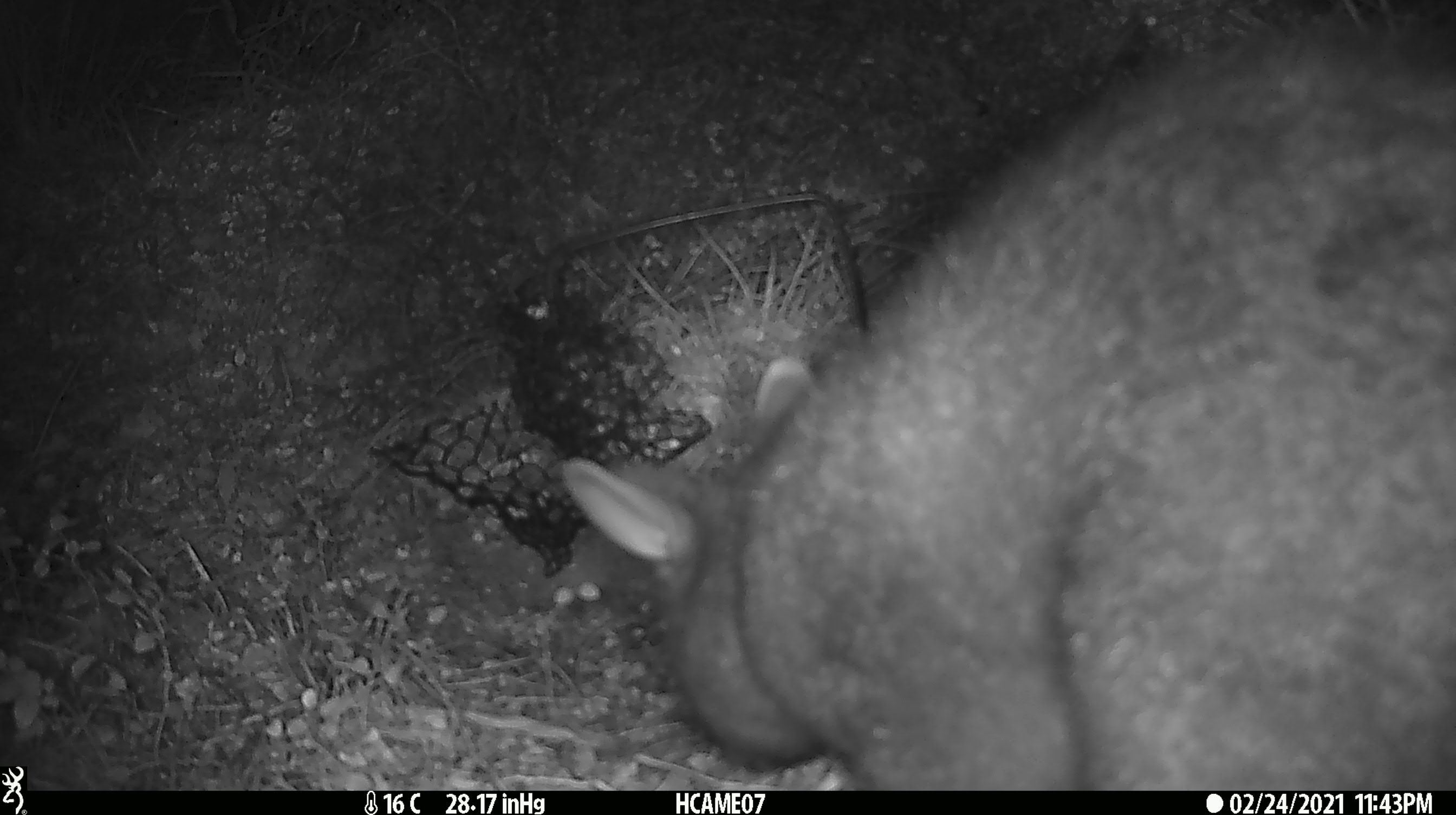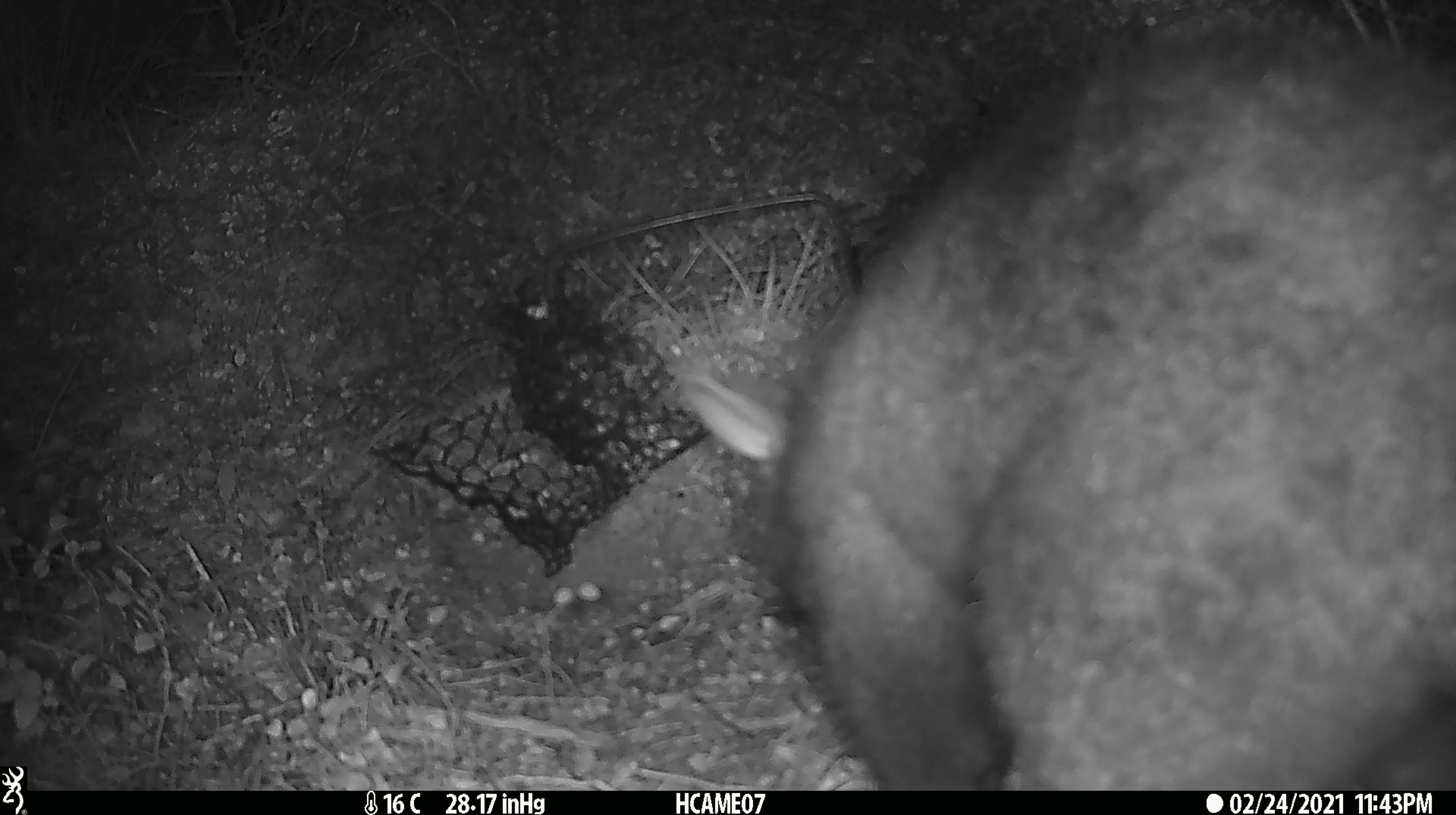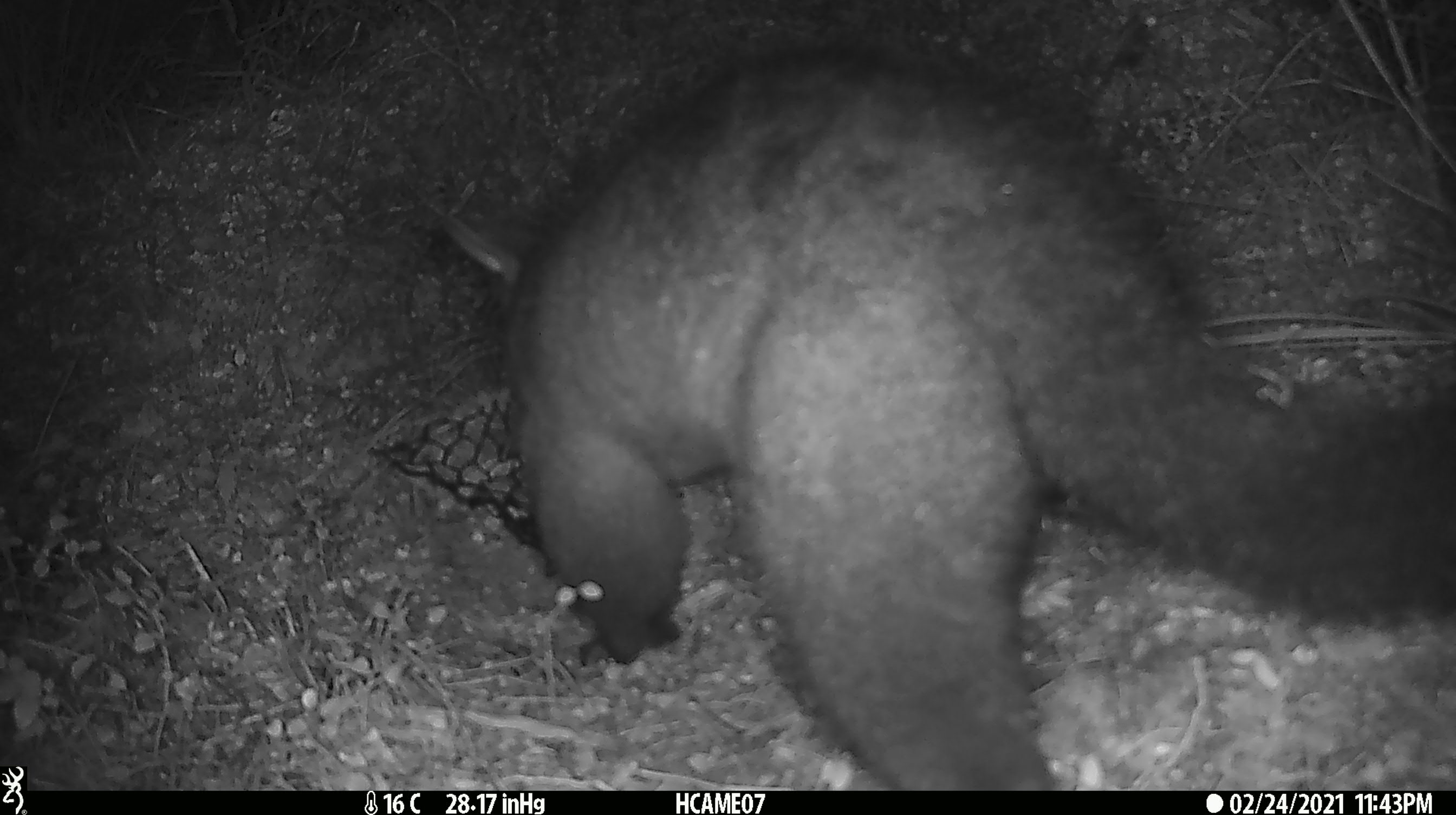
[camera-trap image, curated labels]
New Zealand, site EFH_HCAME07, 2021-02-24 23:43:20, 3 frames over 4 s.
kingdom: Animalia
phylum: Chordata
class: Mammalia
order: Diprotodontia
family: Phalangeridae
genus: Trichosurus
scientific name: Trichosurus vulpecula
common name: common brushtail possum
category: possum